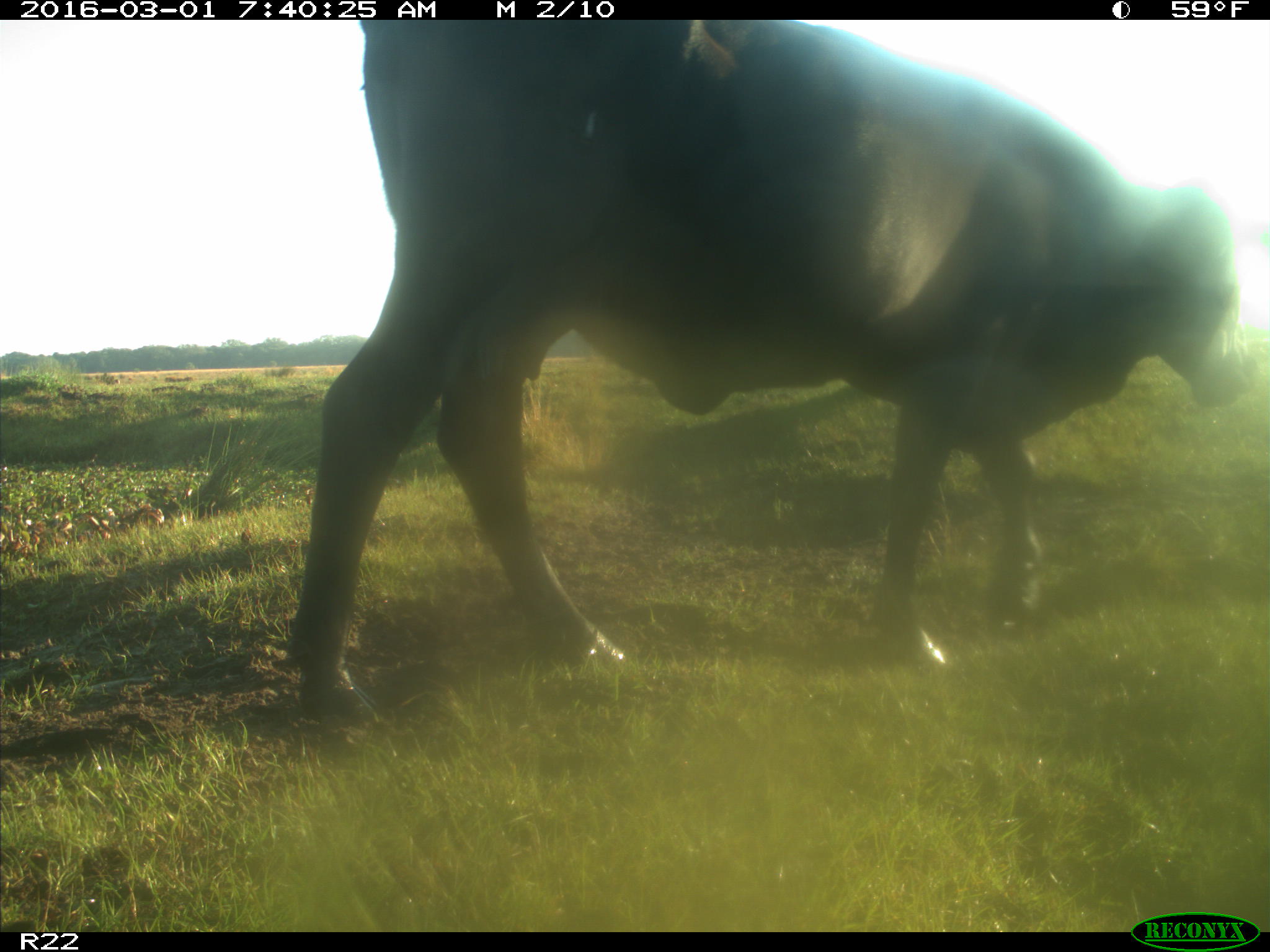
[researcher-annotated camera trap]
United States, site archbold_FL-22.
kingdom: Animalia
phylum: Chordata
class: Mammalia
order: Artiodactyla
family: Bovidae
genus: Bos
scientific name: Bos taurus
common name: domestic cow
Bos taurus (domestic cow).